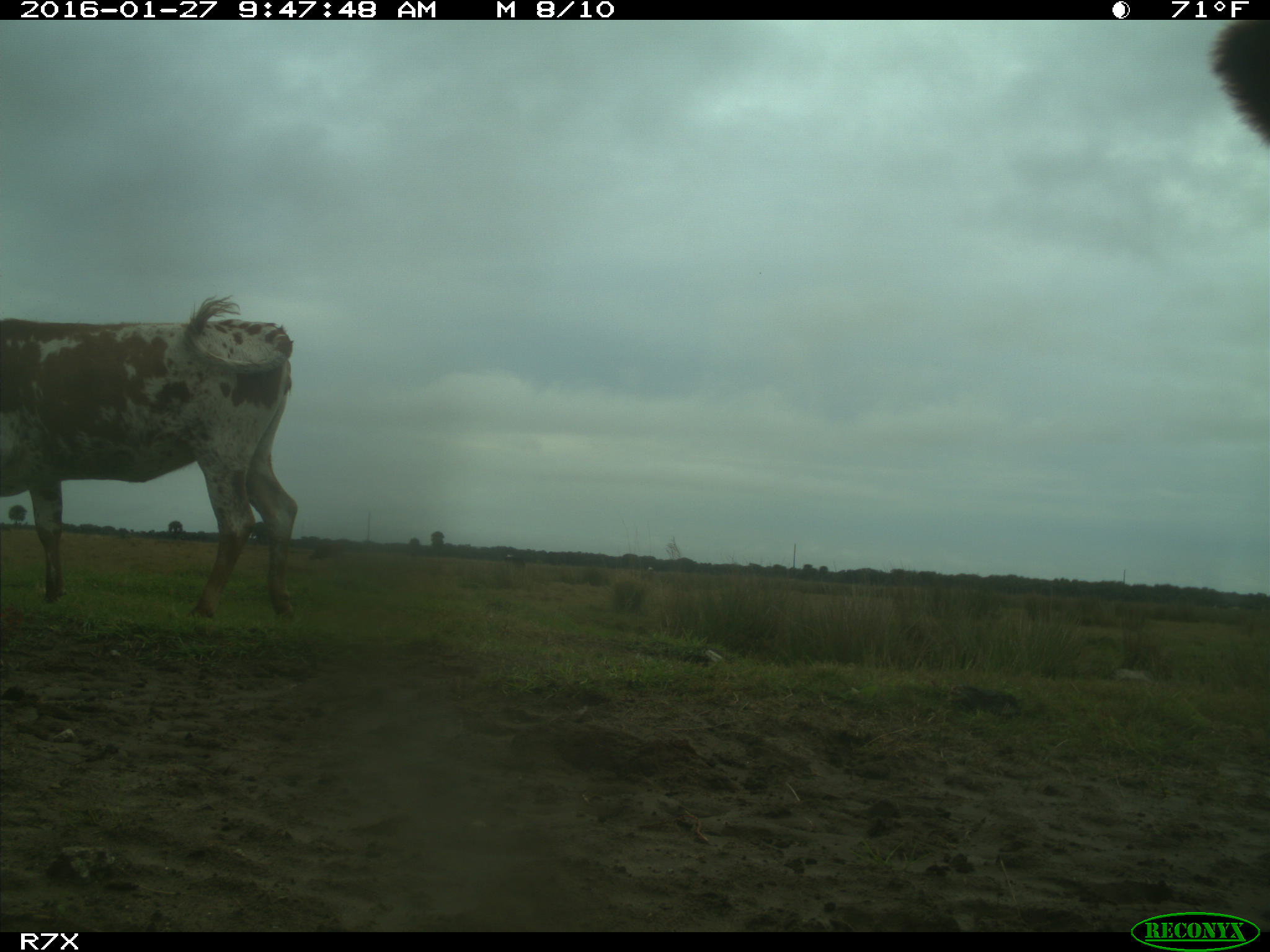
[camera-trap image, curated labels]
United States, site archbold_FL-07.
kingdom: Animalia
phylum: Chordata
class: Mammalia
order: Artiodactyla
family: Bovidae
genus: Bos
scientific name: Bos taurus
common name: domestic cow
Bos taurus (domestic cow).